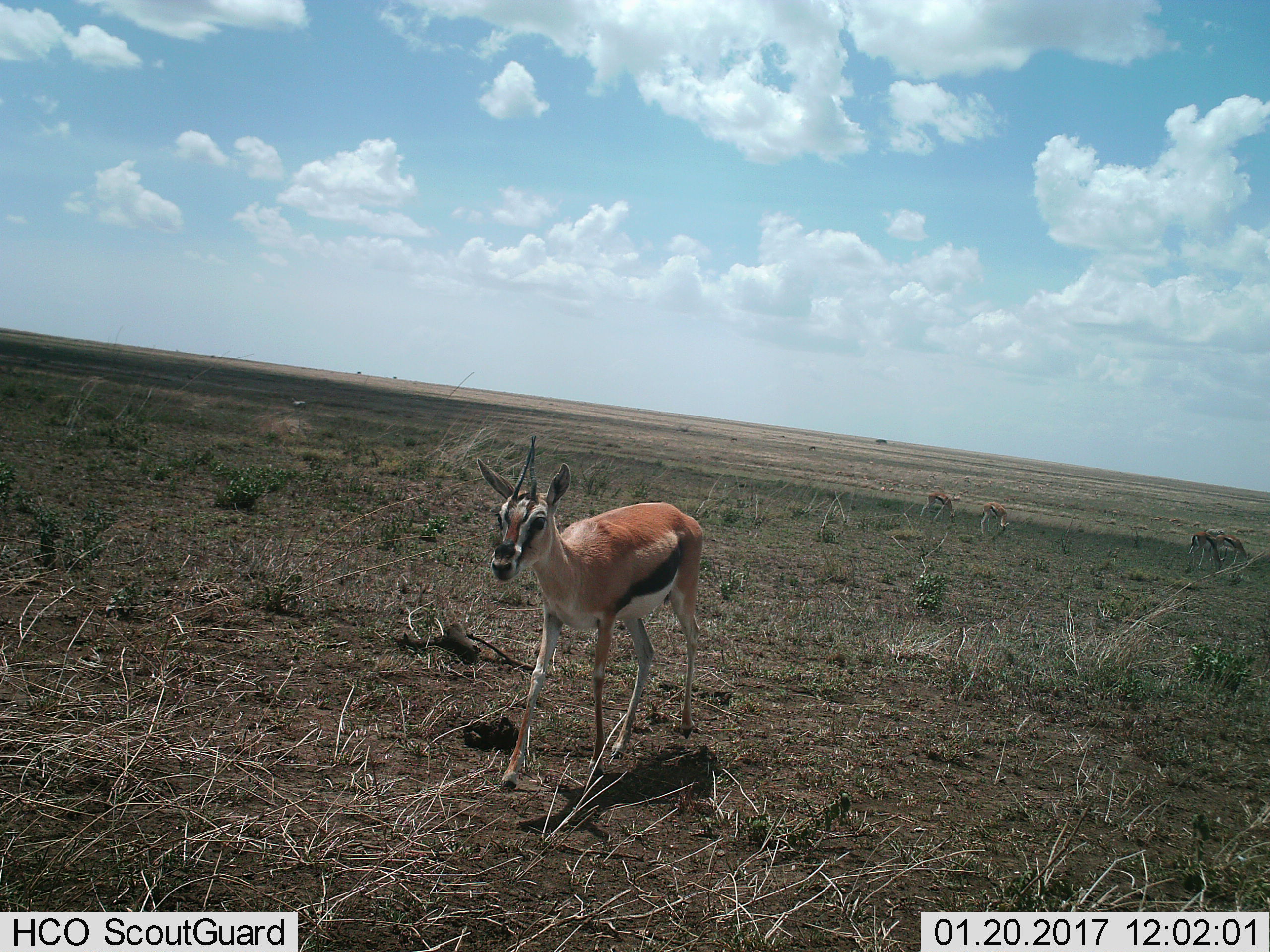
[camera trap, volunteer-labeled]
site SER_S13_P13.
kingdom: Animalia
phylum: Chordata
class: Mammalia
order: Artiodactyla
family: Bovidae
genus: Eudorcas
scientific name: Eudorcas thomsonii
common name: thomson's gazelle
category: gazellethomsons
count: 5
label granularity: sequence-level